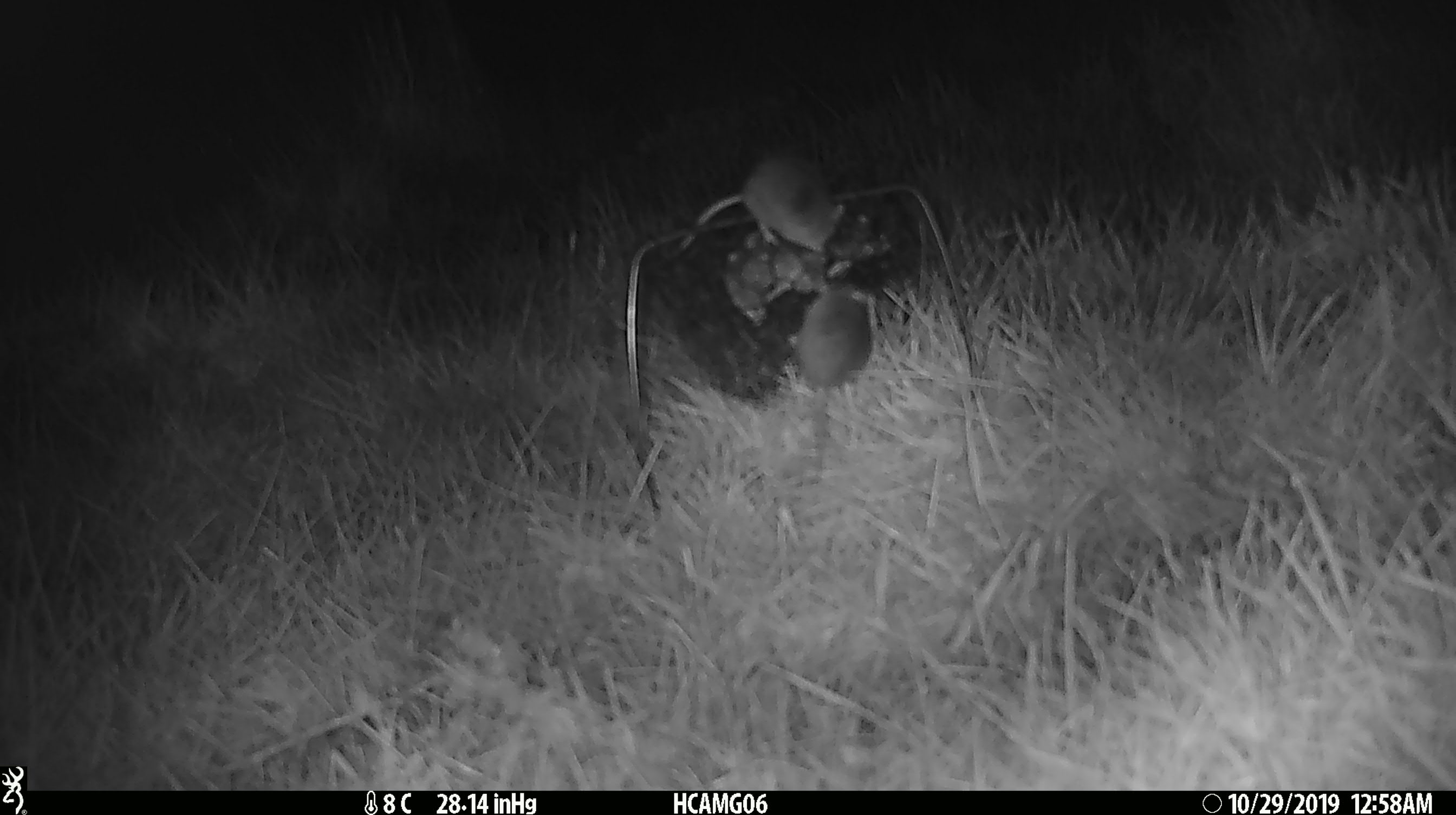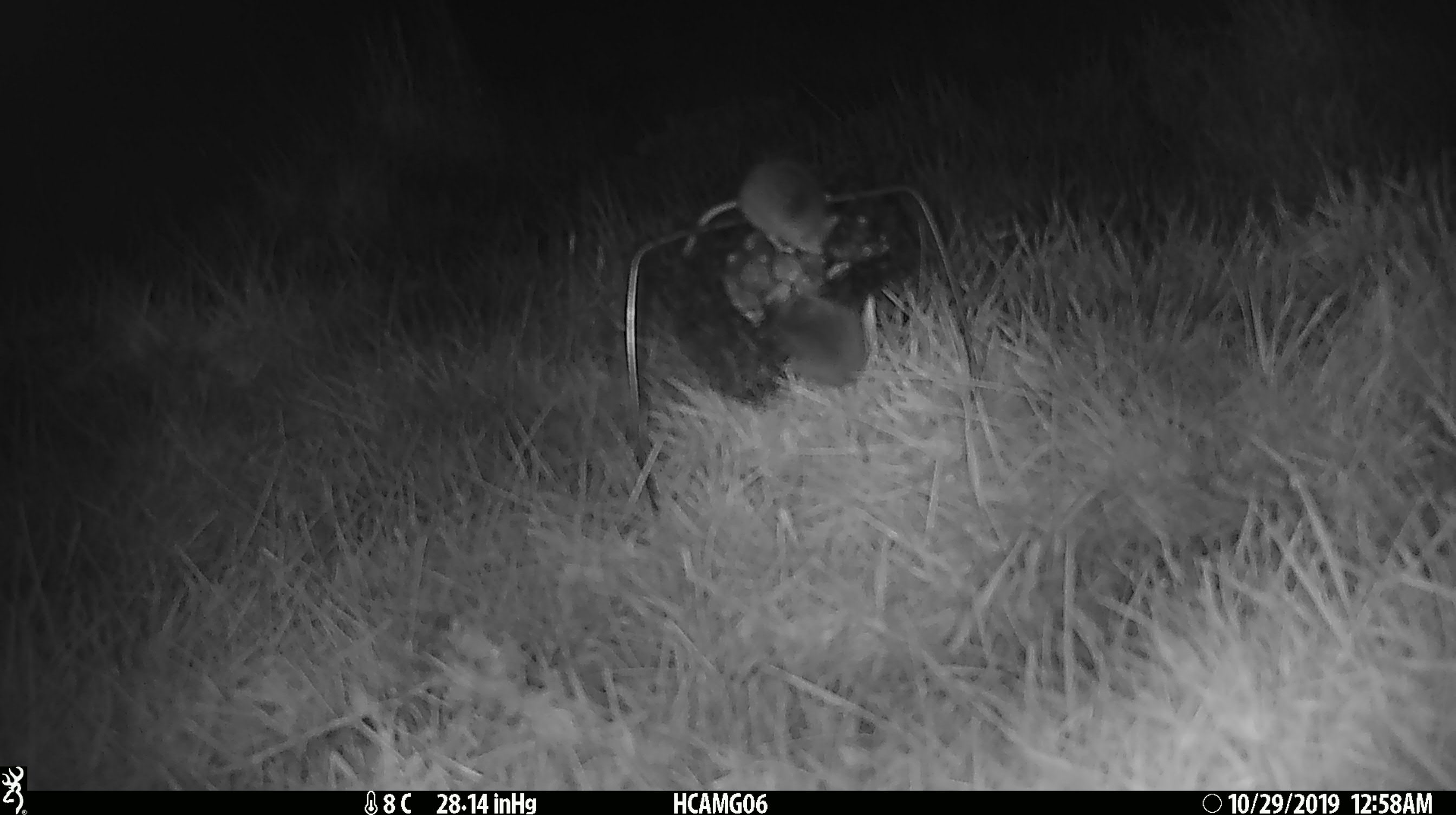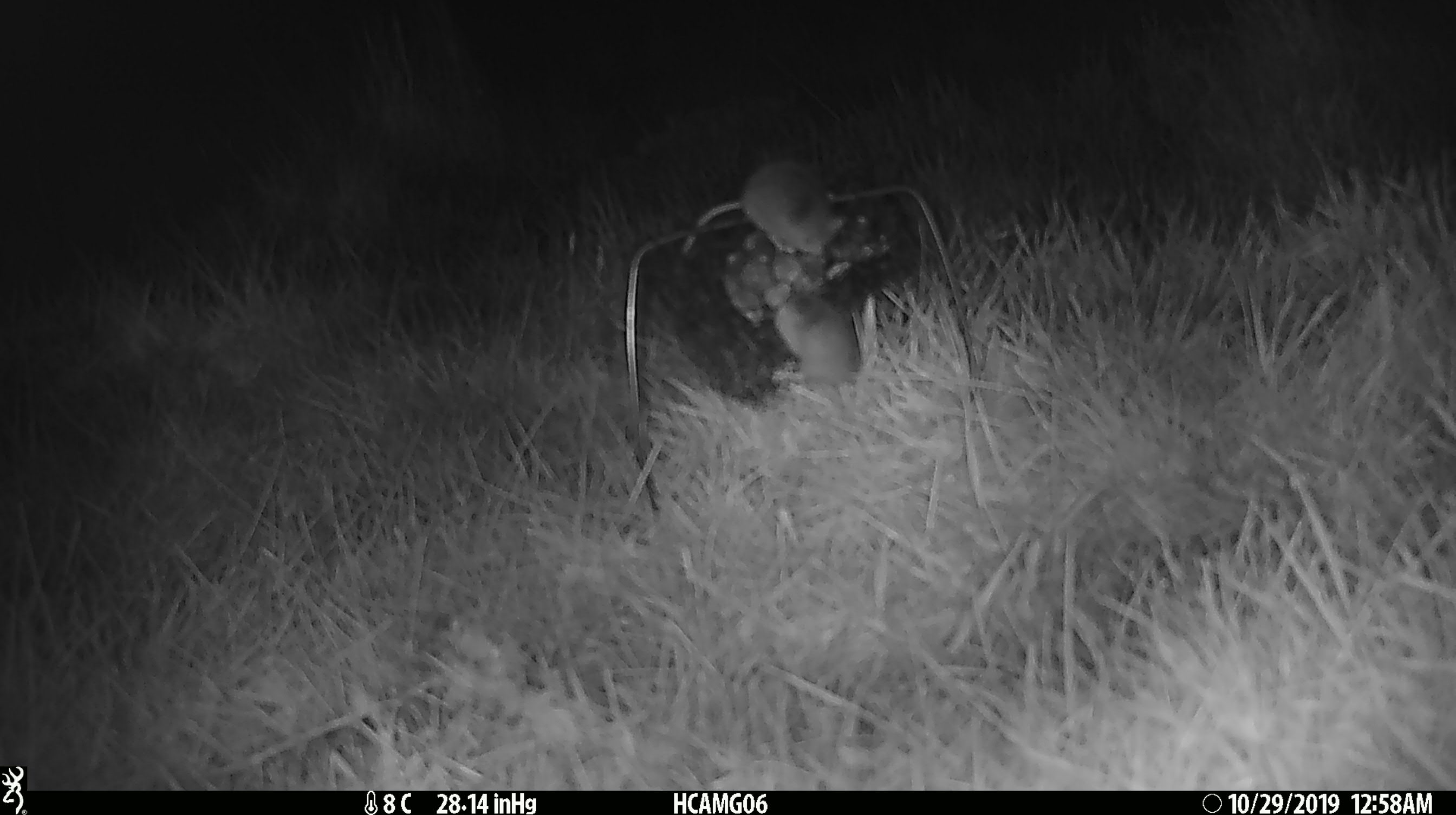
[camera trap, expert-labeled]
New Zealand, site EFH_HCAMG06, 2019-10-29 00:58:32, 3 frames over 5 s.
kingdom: Animalia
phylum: Chordata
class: Mammalia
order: Rodentia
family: Muridae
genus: Mus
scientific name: Mus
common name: mouse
Mouse (Mus).